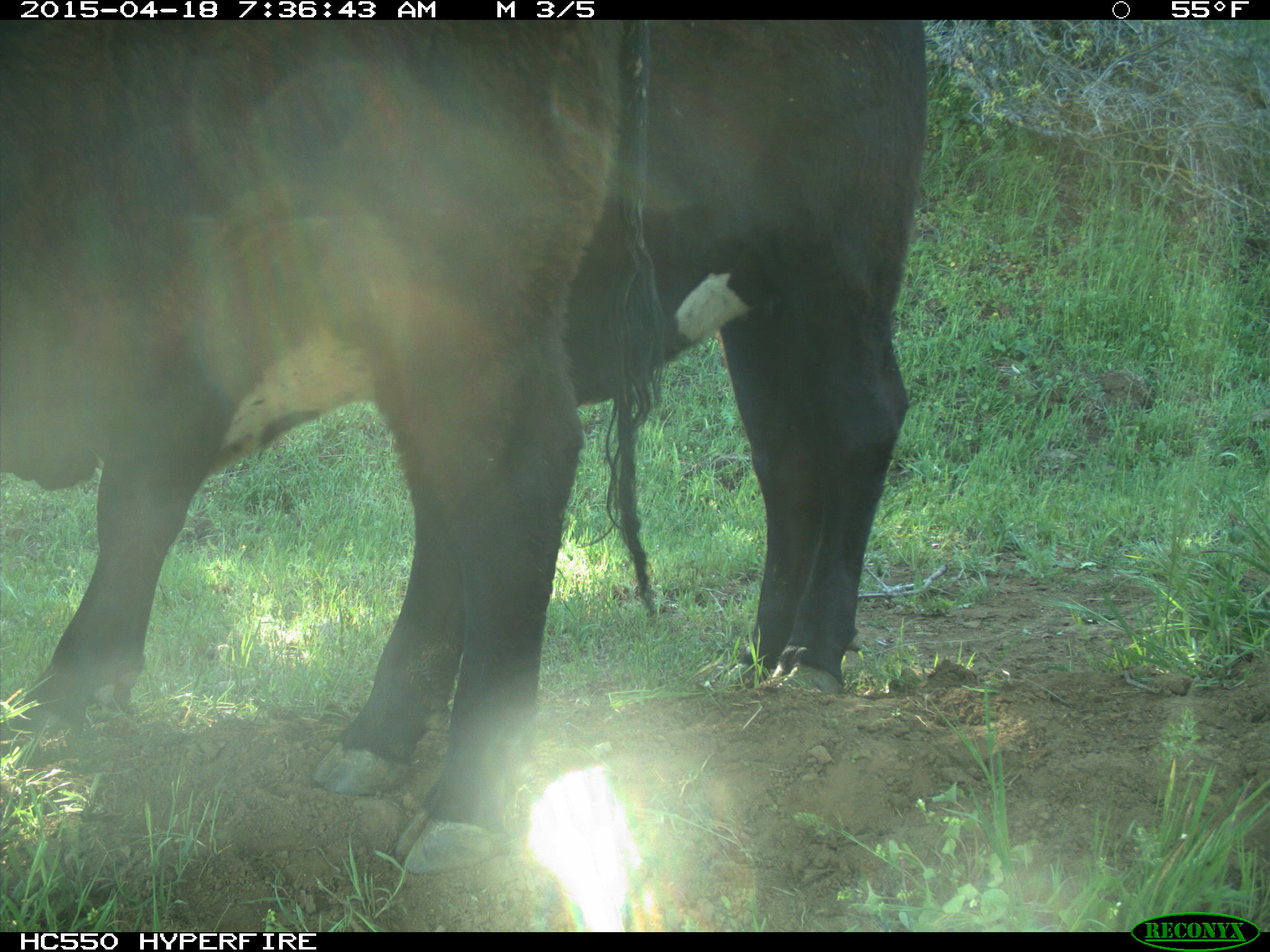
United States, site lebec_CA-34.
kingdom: Animalia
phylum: Chordata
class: Mammalia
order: Artiodactyla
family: Bovidae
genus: Bos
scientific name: Bos taurus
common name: domestic cow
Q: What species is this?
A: Bos taurus (domestic cow).